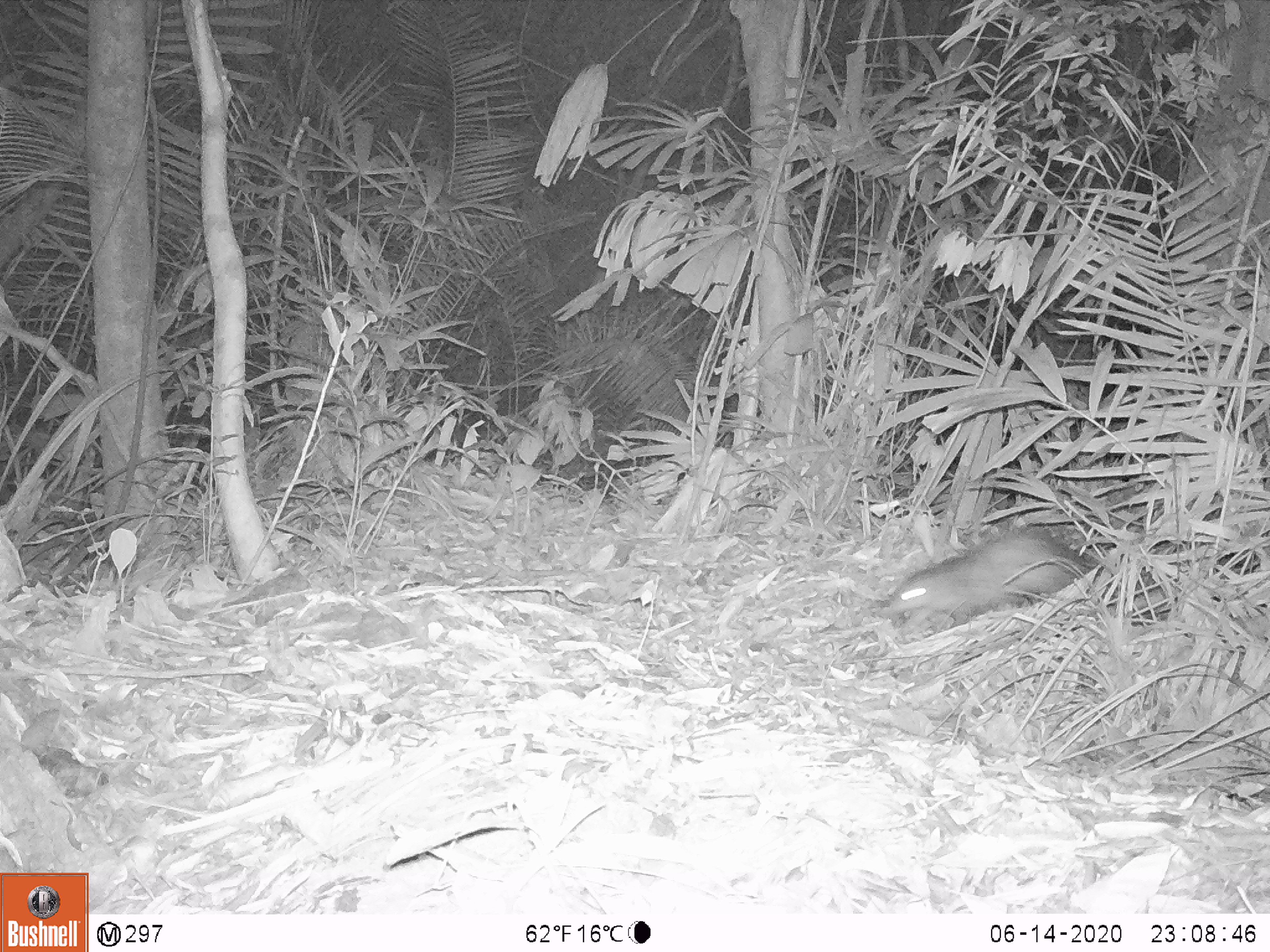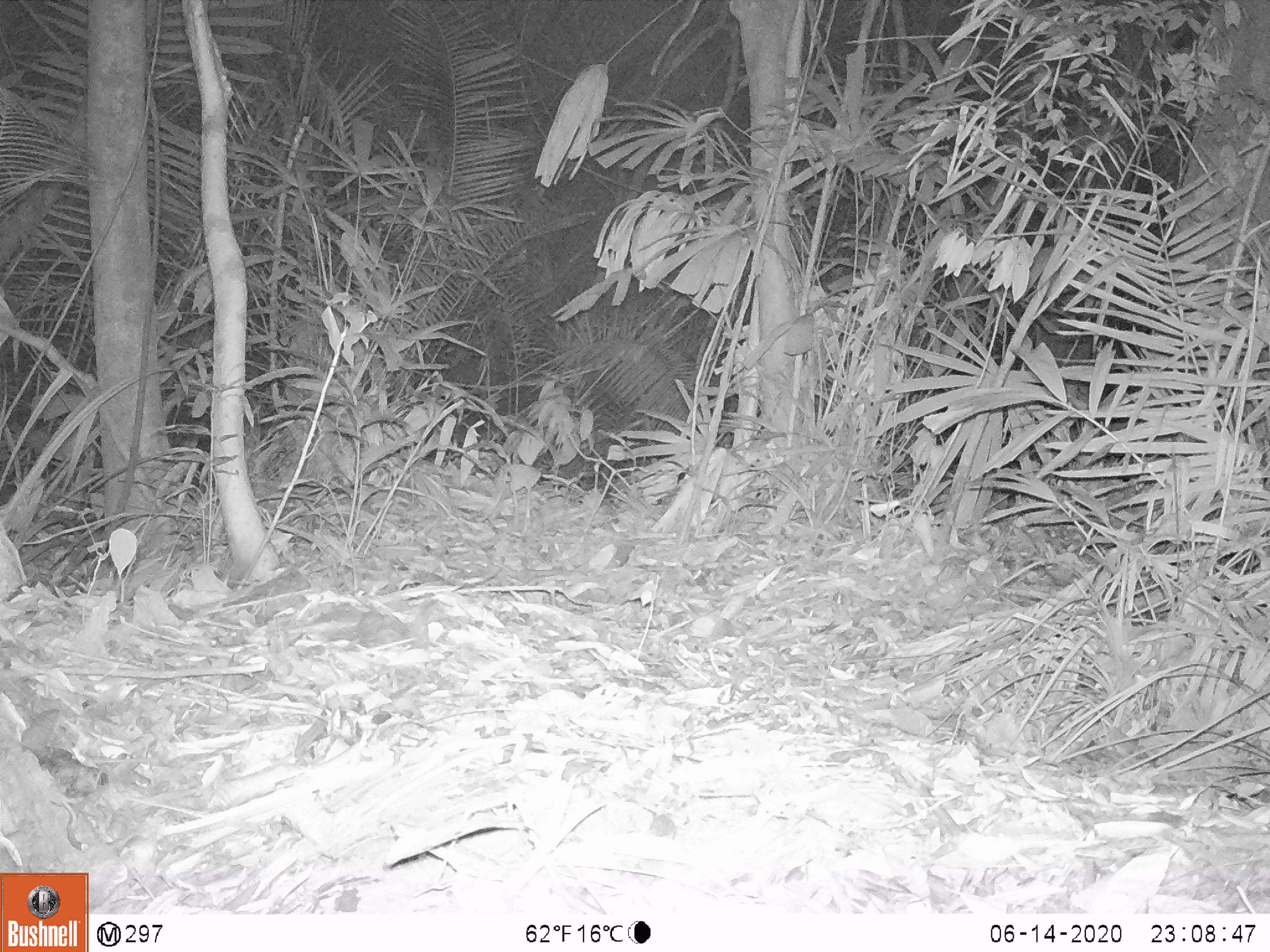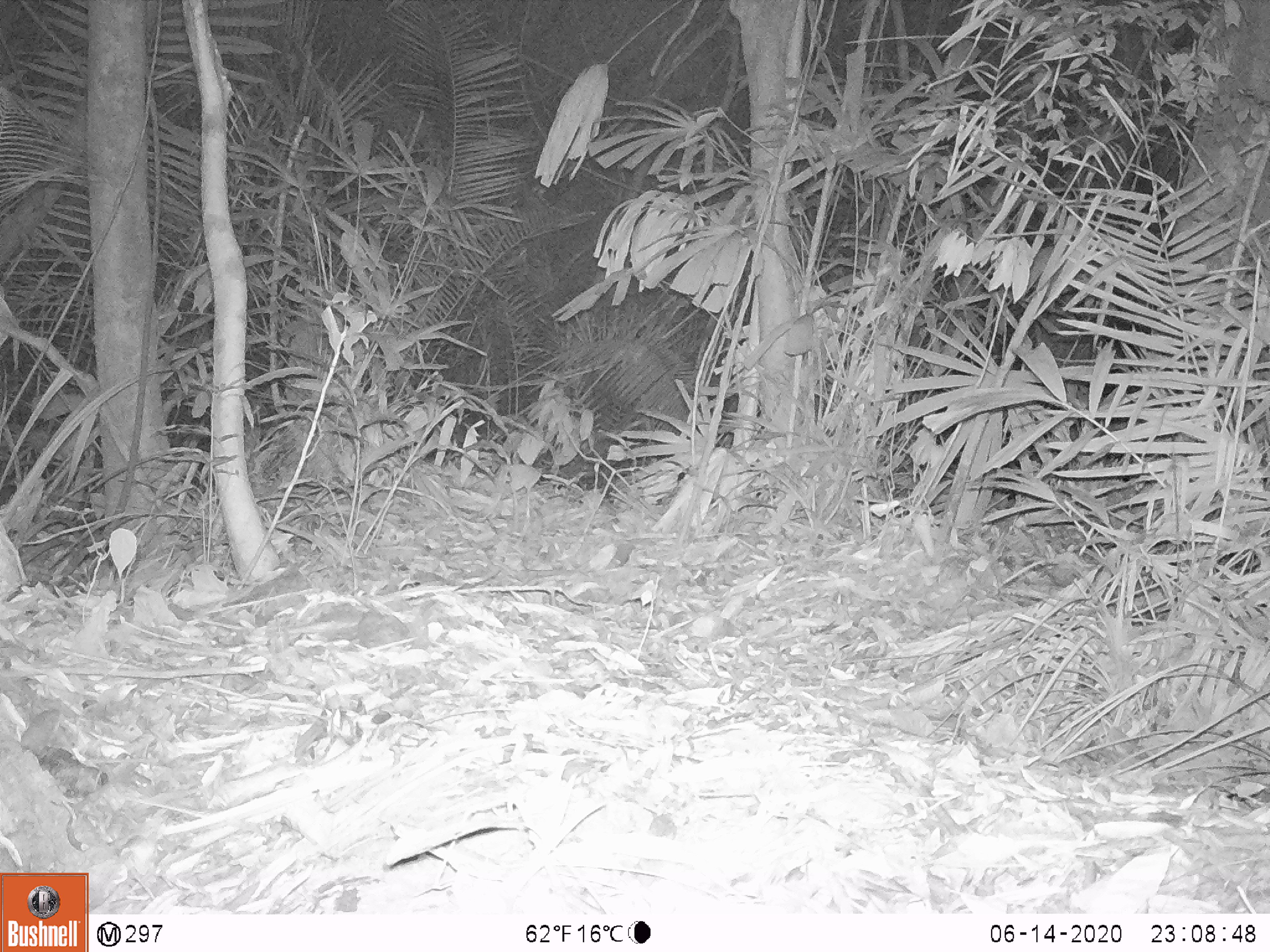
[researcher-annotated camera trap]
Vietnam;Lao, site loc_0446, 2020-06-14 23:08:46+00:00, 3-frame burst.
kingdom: Animalia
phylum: Chordata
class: Mammalia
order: Rodentia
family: Hystricidae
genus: Atherurus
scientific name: Atherurus macrourus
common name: asiatic brush-tailed porcupine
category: asiatic brush tailed porcupine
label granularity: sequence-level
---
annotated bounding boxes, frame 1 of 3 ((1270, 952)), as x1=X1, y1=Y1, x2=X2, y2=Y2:
asiatic brush tailed porcupine: x1=869, y1=526, x2=1101, y2=646